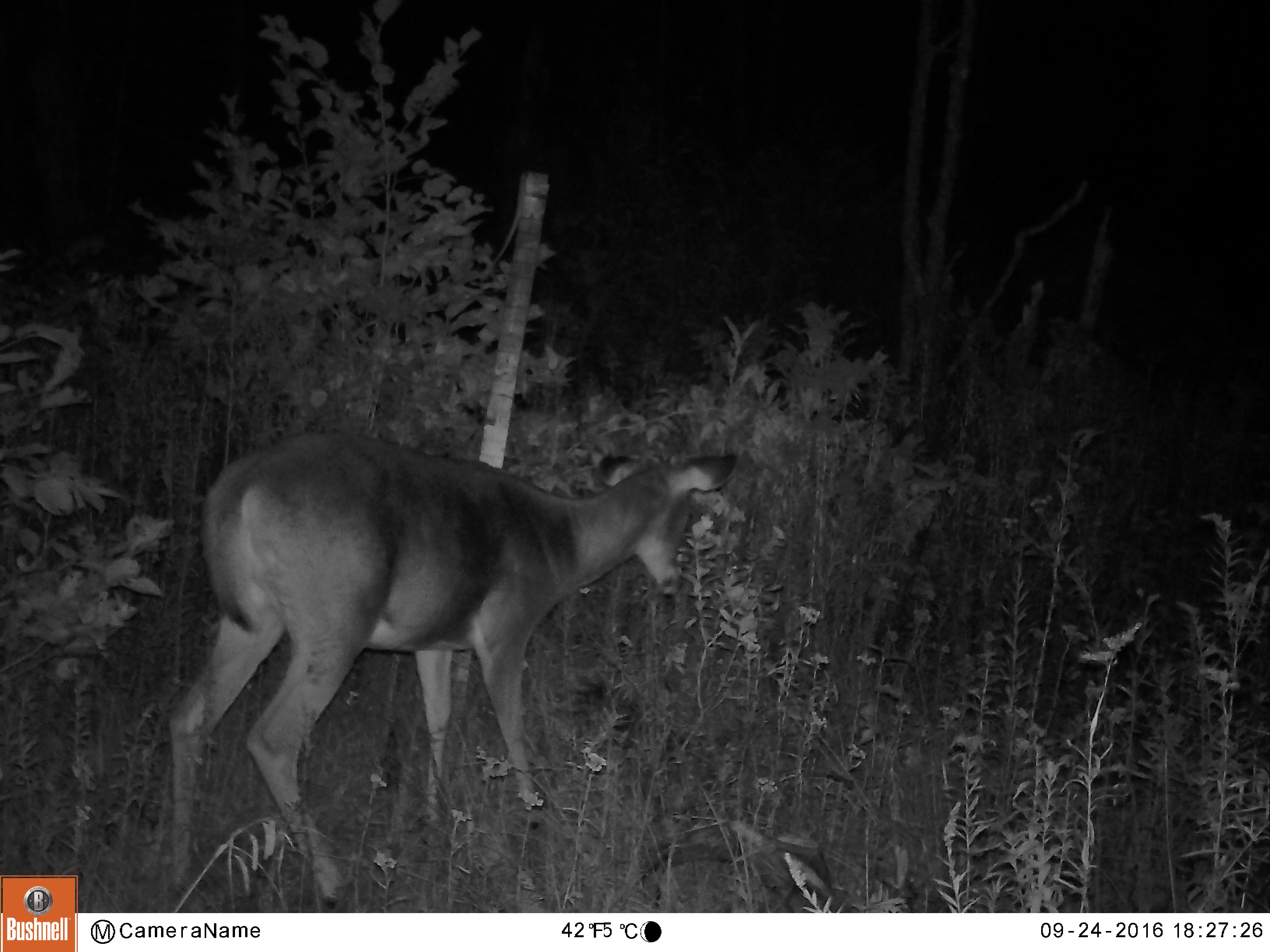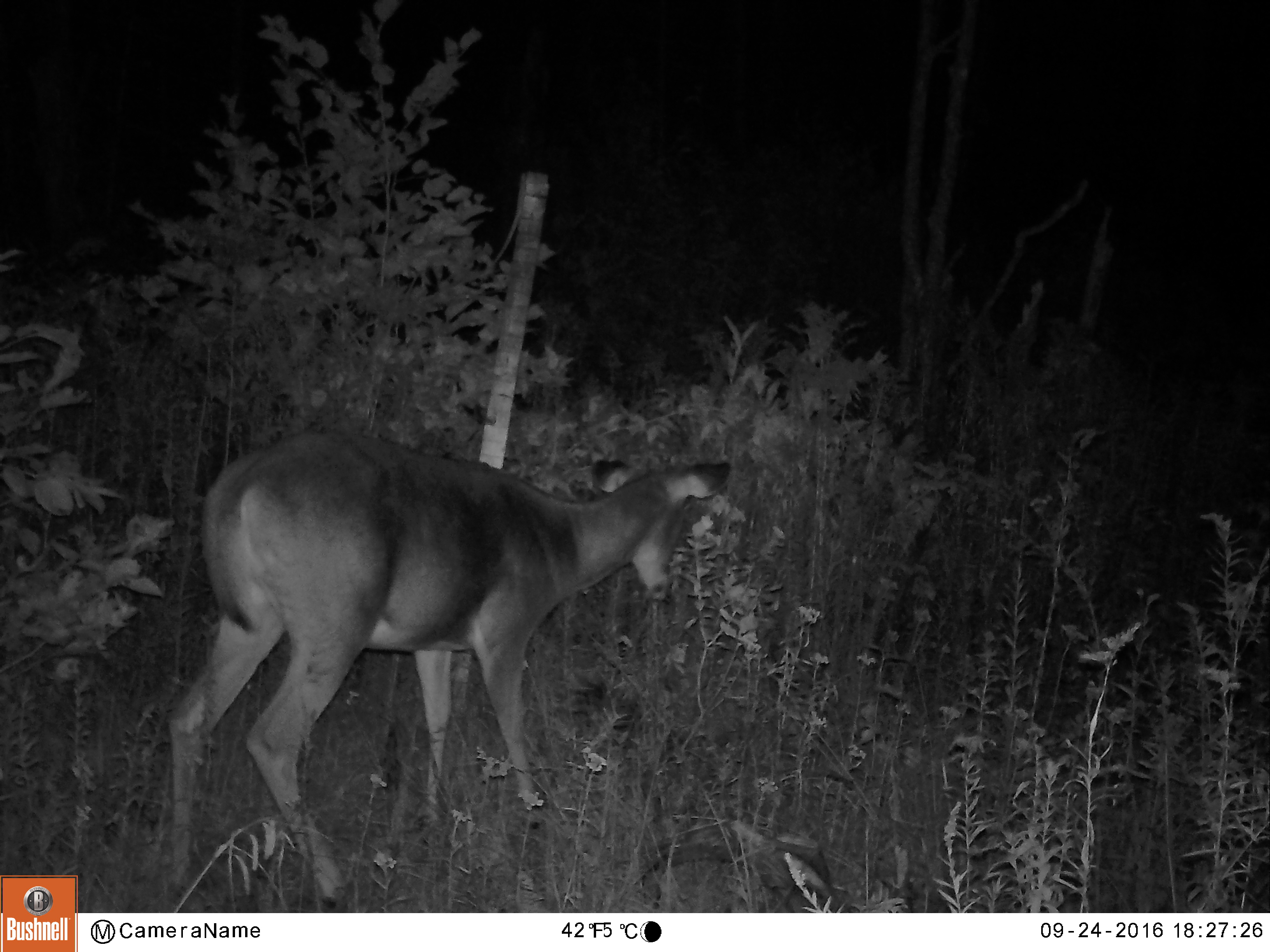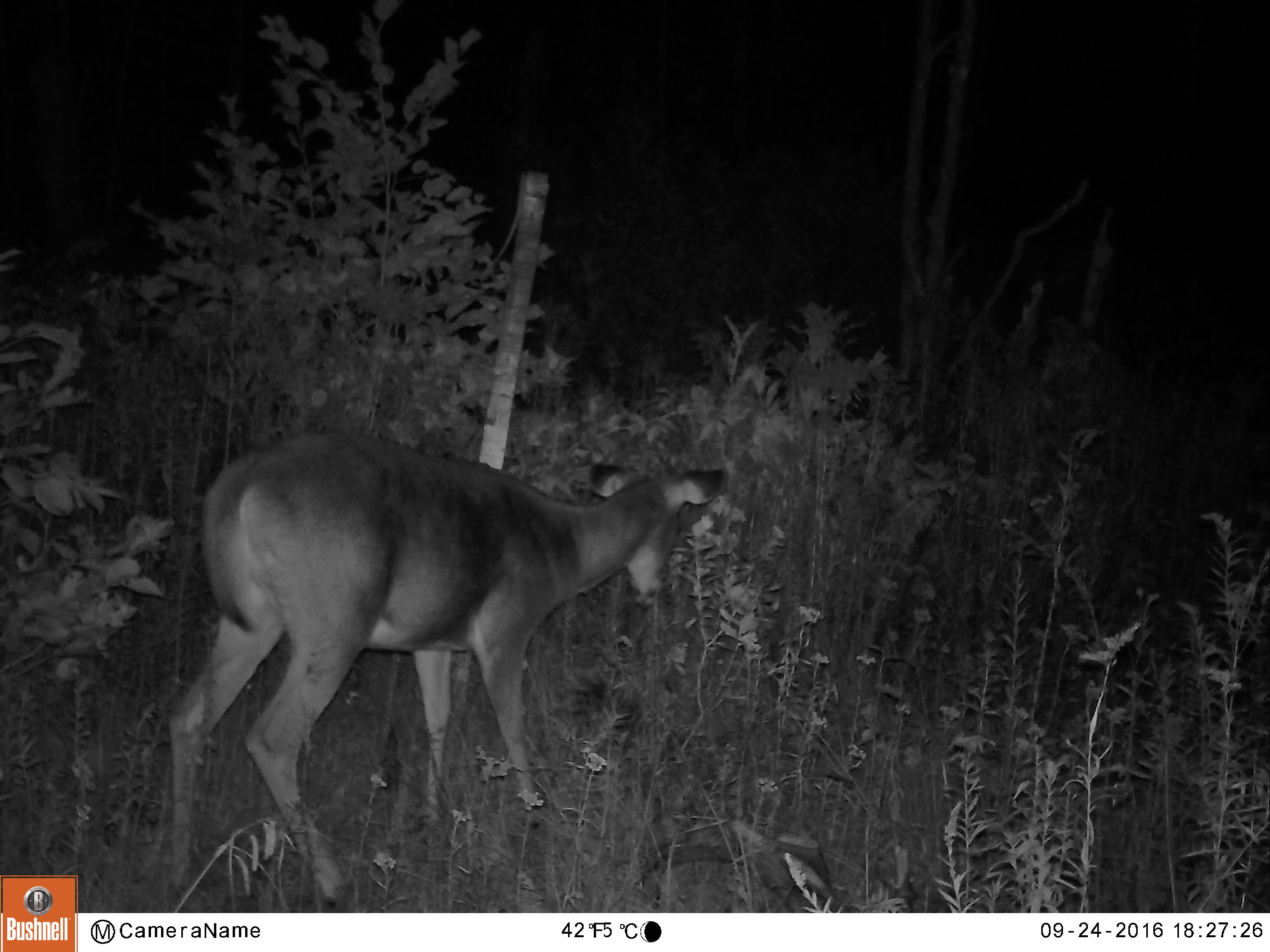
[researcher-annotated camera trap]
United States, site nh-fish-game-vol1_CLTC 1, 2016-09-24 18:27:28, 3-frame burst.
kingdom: Animalia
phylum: Chordata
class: Mammalia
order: Artiodactyla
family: Cervidae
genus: Odocoileus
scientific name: Odocoileus virginianus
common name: white-tailed deer